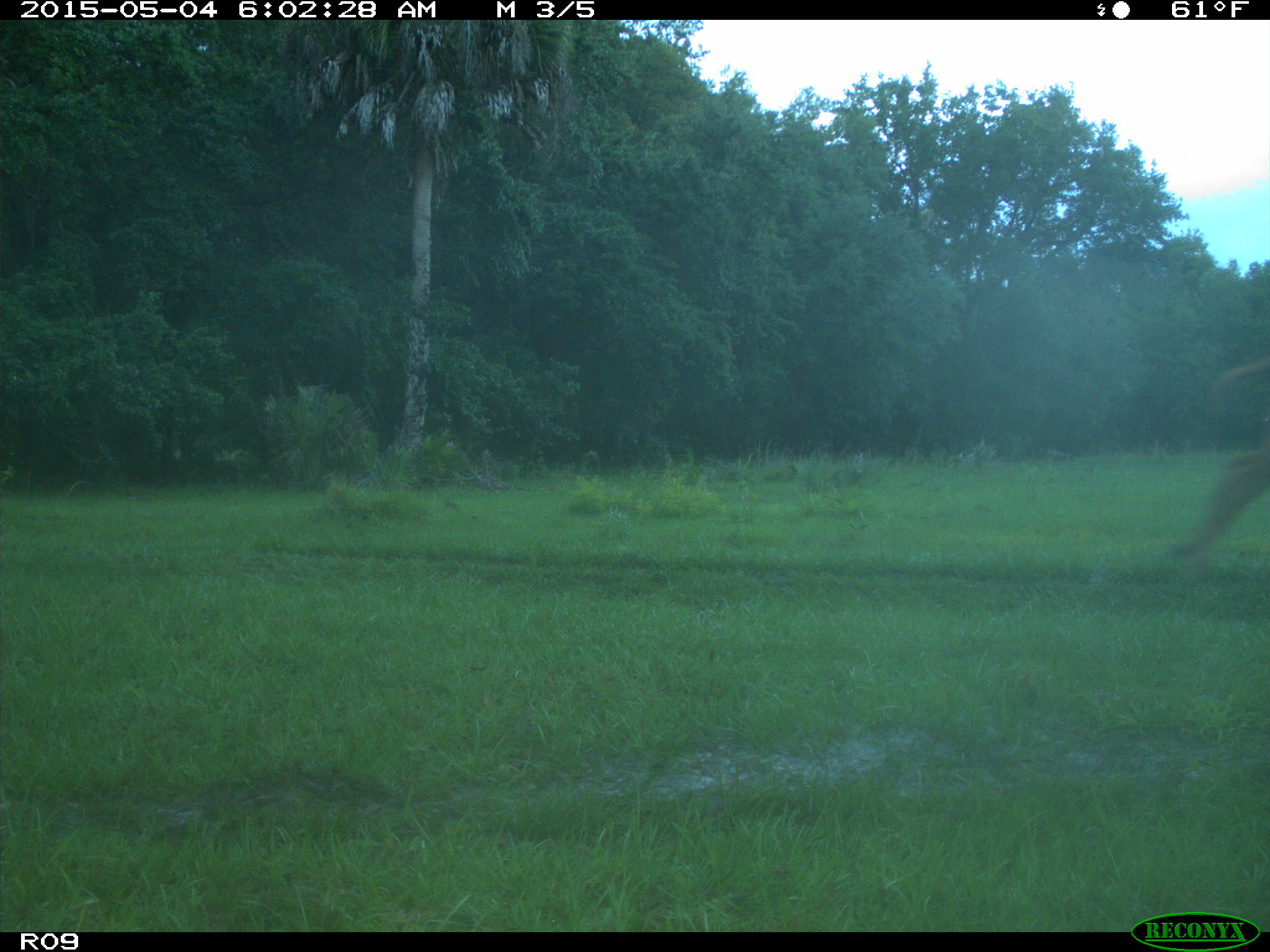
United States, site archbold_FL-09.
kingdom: Animalia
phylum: Chordata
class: Mammalia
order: Artiodactyla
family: Bovidae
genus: Bos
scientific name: Bos taurus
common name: domestic cow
Bos taurus (domestic cow).